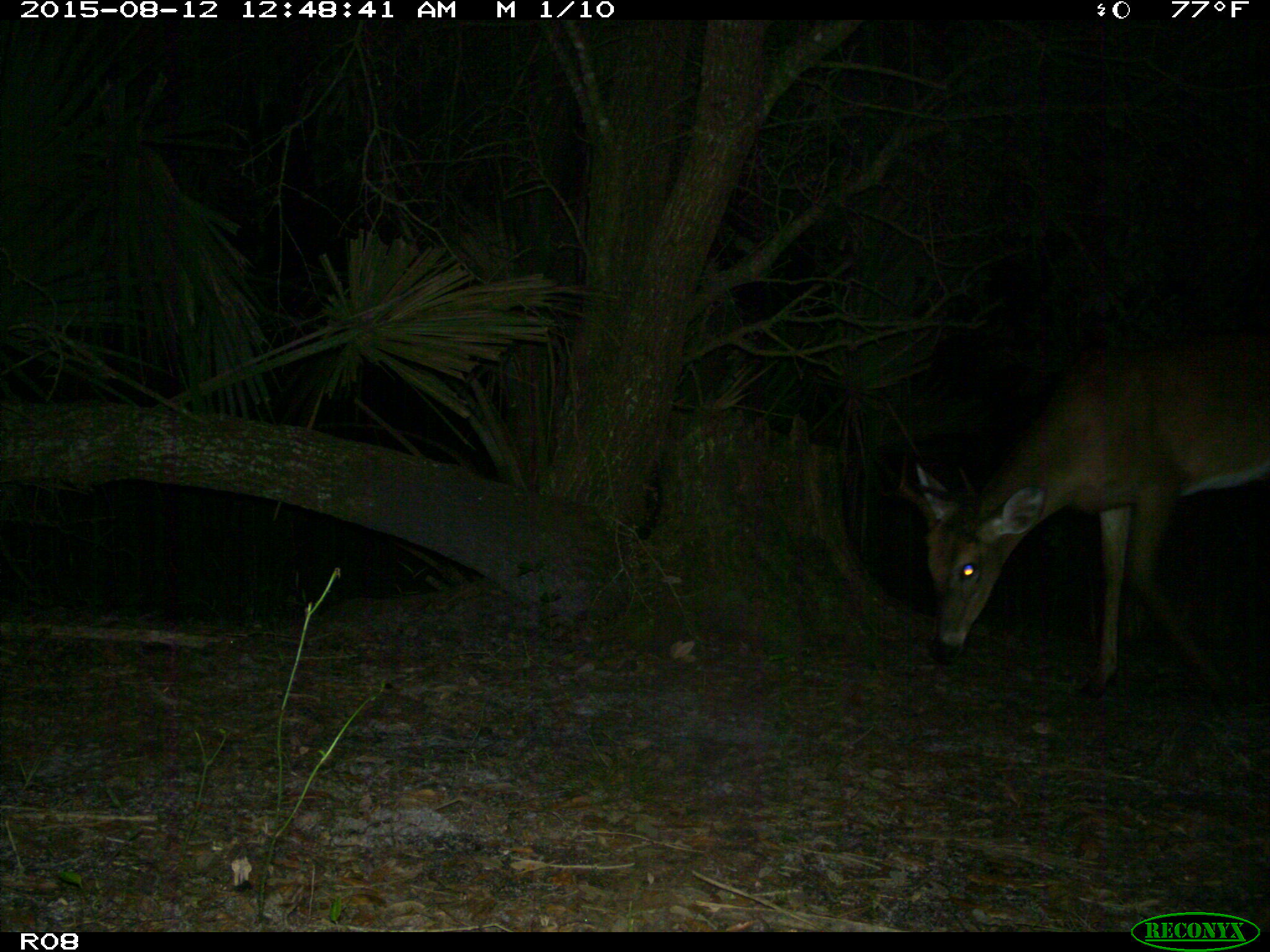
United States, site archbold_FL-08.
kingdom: Animalia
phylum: Chordata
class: Mammalia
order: Artiodactyla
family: Cervidae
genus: Odocoileus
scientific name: Odocoileus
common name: deer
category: unidentified deer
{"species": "unidentified deer (deer) (Odocoileus)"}